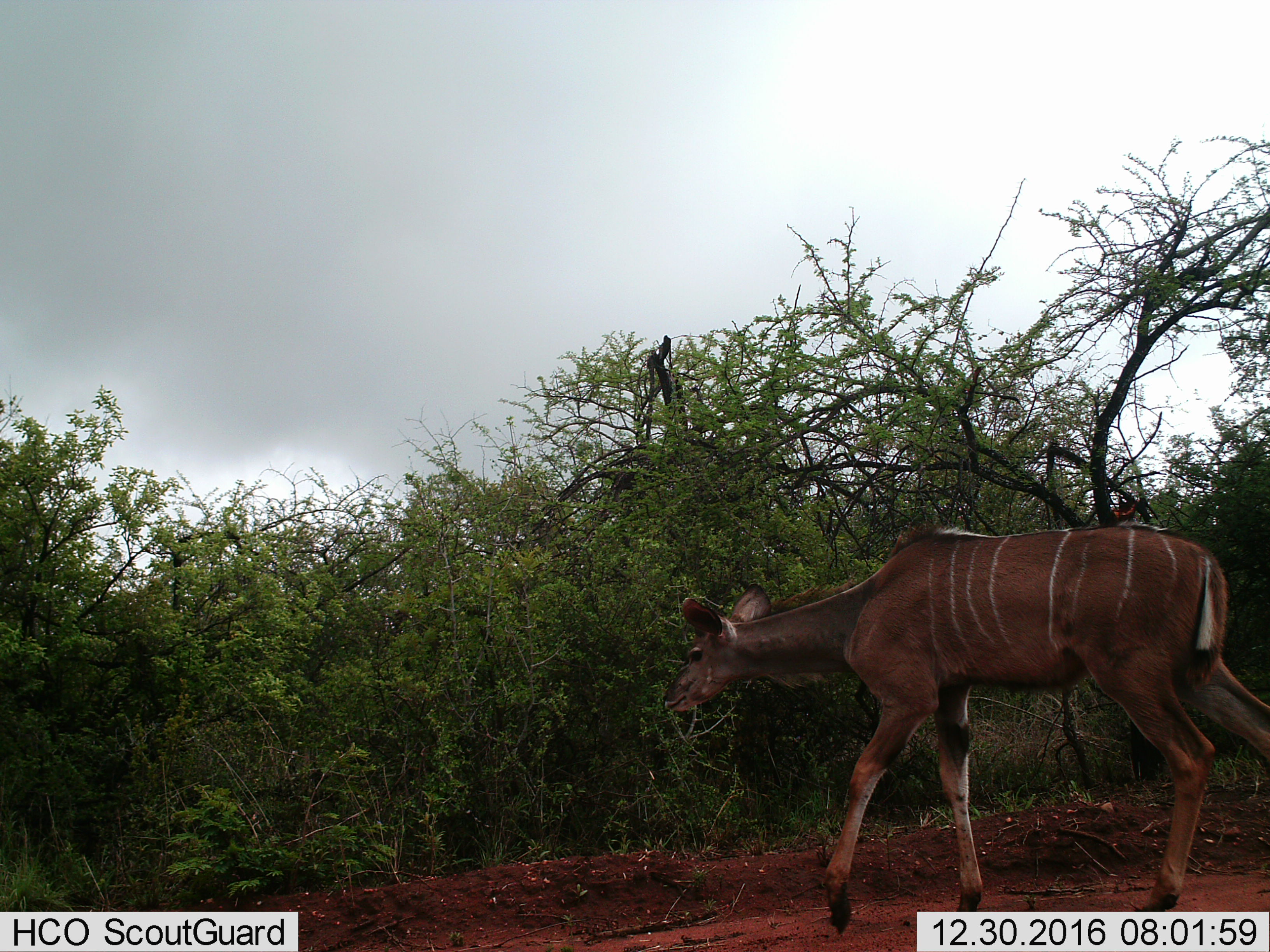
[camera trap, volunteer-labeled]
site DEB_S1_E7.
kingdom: Animalia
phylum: Chordata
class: Mammalia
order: Artiodactyla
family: Bovidae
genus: Tragelaphus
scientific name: Tragelaphus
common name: kudu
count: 1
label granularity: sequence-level